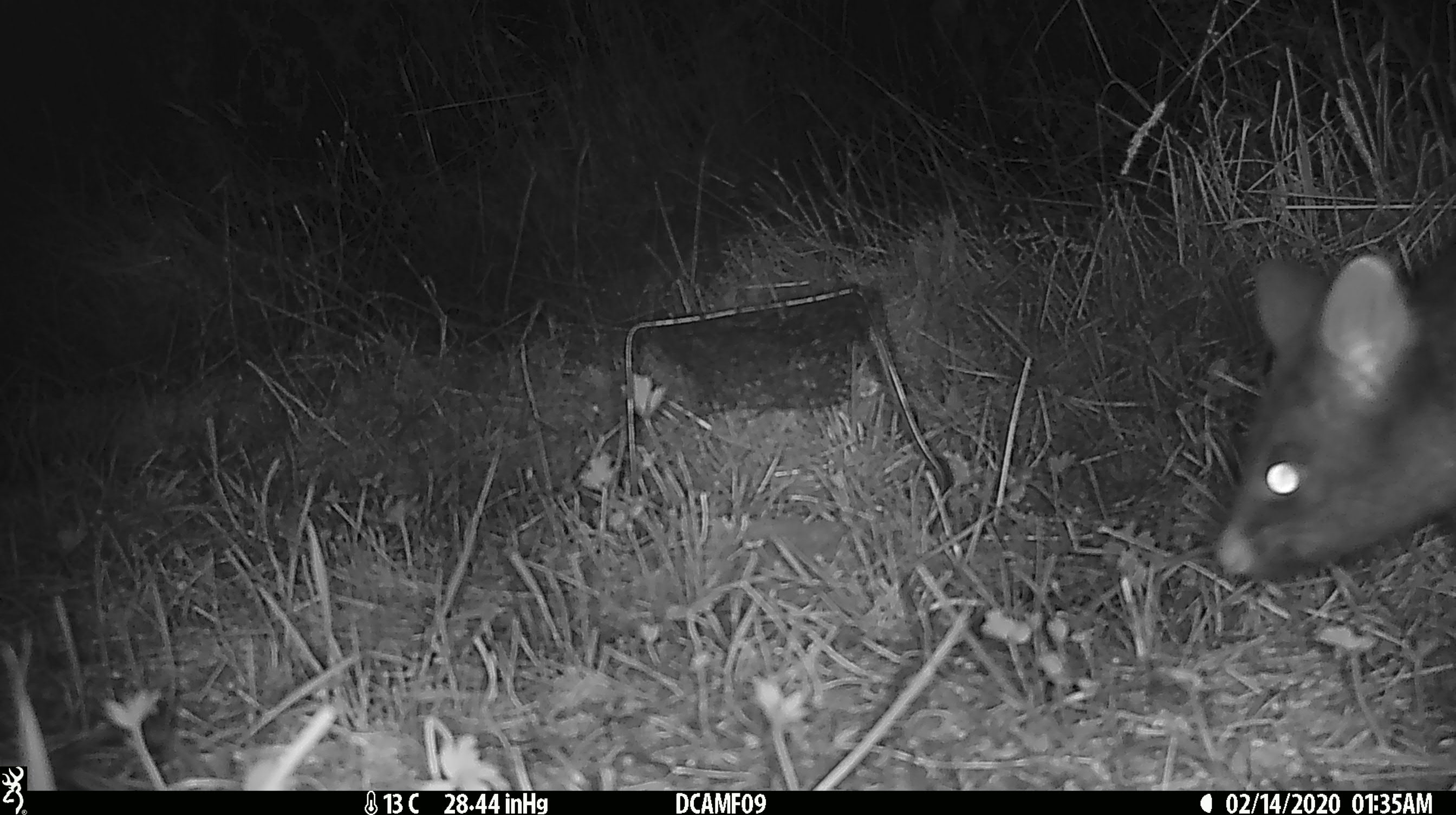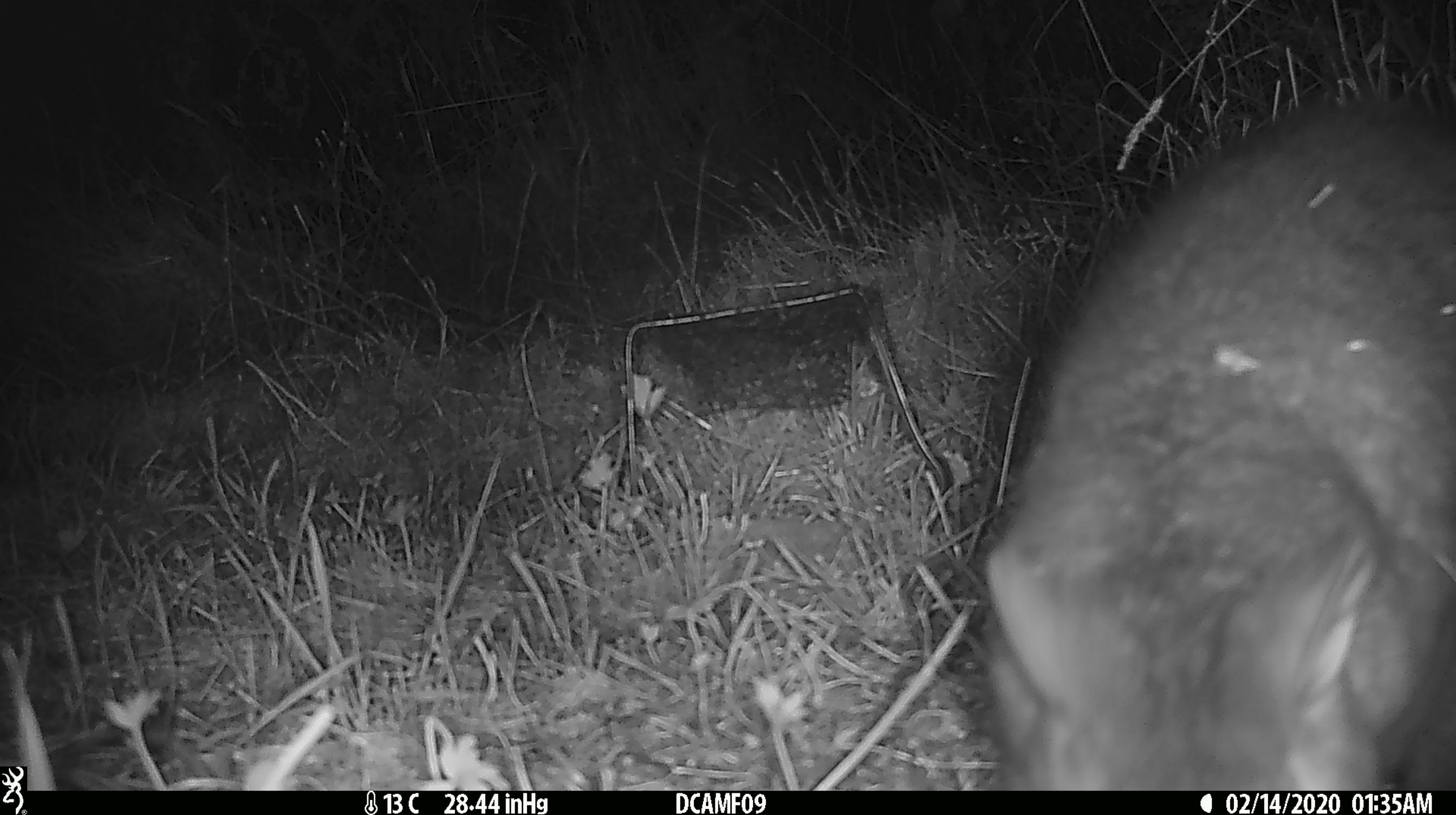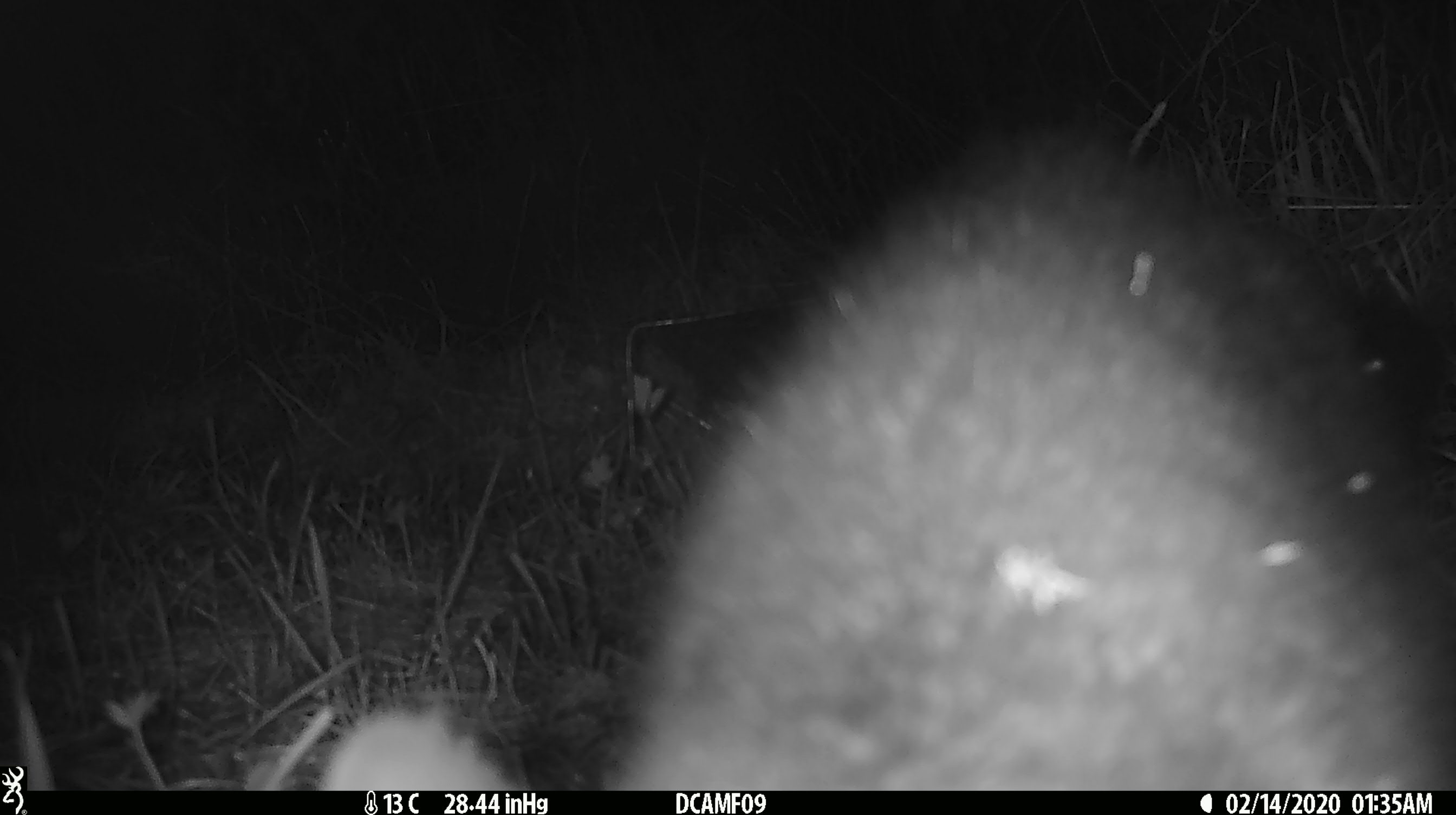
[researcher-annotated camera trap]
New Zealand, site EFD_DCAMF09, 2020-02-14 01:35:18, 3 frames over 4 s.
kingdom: Animalia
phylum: Chordata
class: Mammalia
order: Diprotodontia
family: Phalangeridae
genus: Trichosurus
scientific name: Trichosurus vulpecula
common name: common brushtail possum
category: possum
Possum (common brushtail possum) (Trichosurus vulpecula).